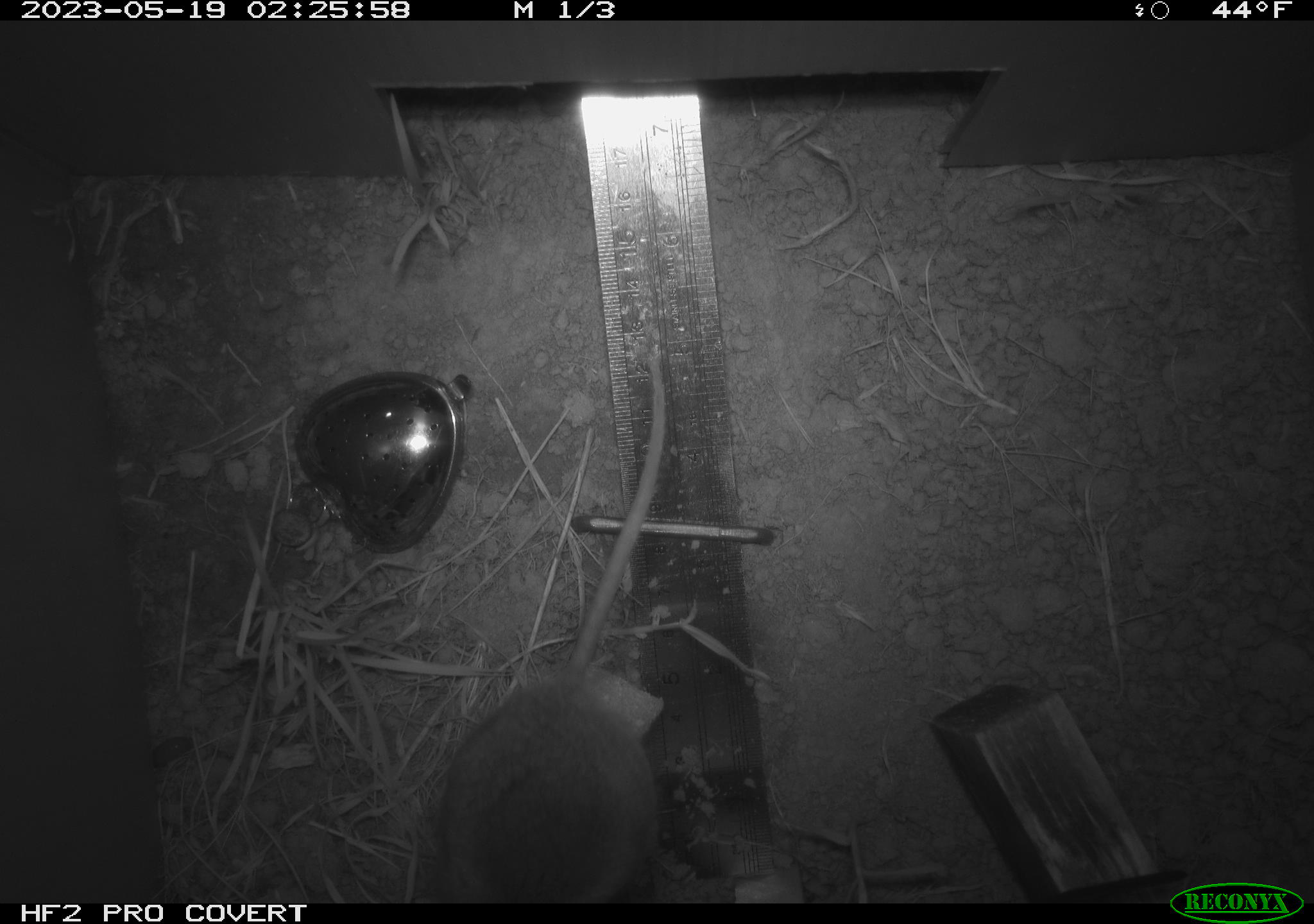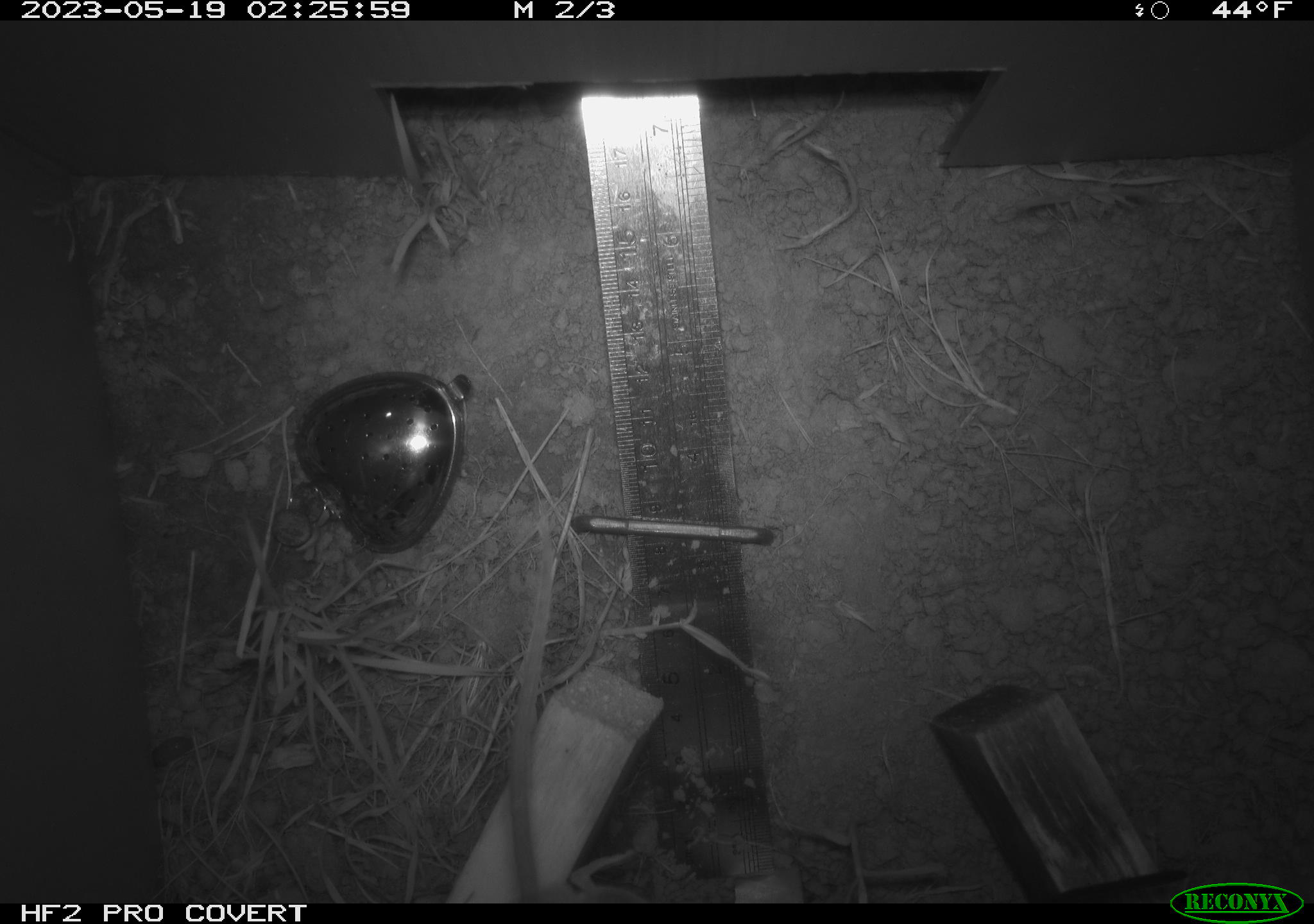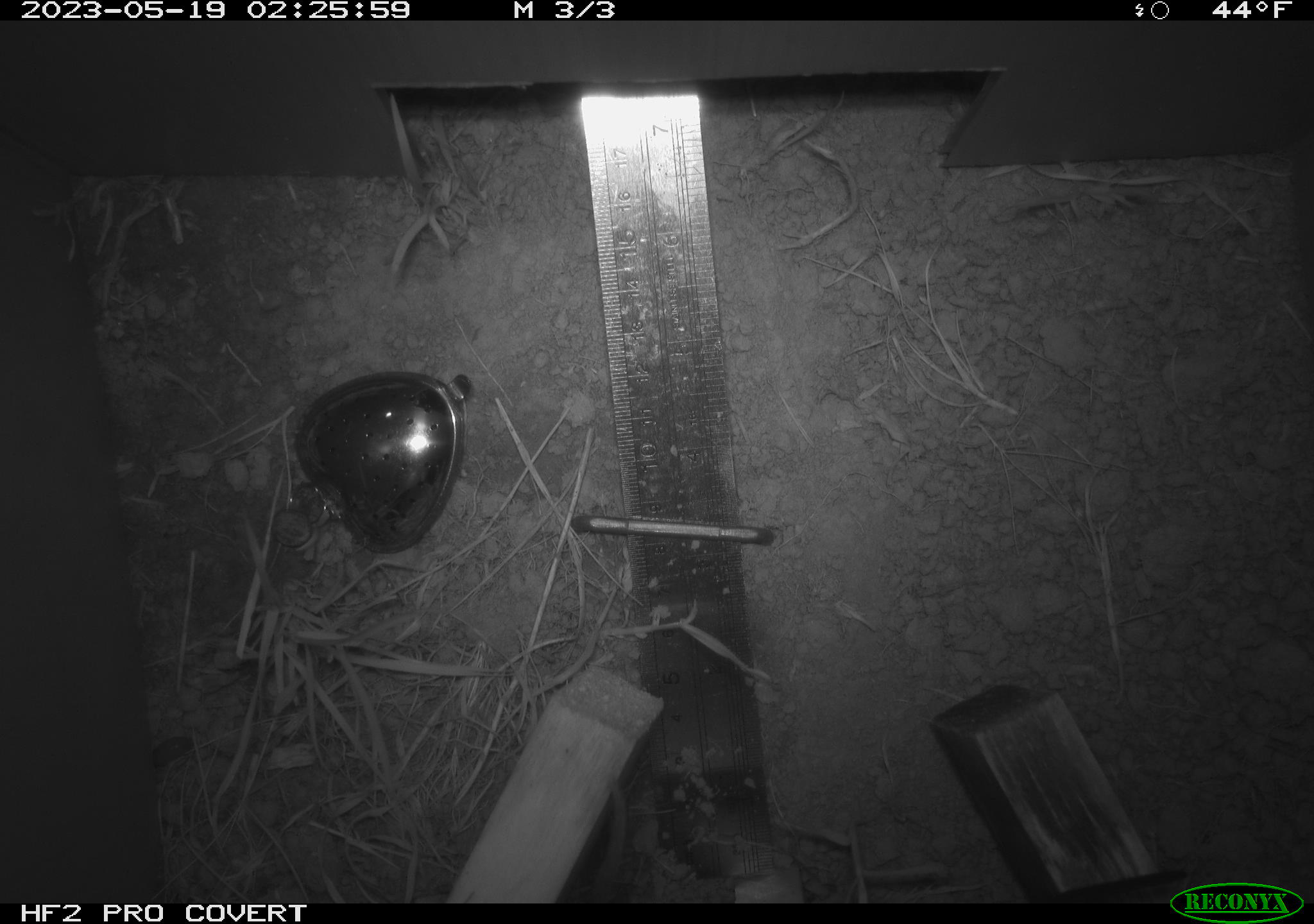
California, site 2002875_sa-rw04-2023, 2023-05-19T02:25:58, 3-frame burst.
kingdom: Animalia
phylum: Chordata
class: Mammalia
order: Rodentia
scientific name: Rodentia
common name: mouse species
Mouse species (Rodentia).